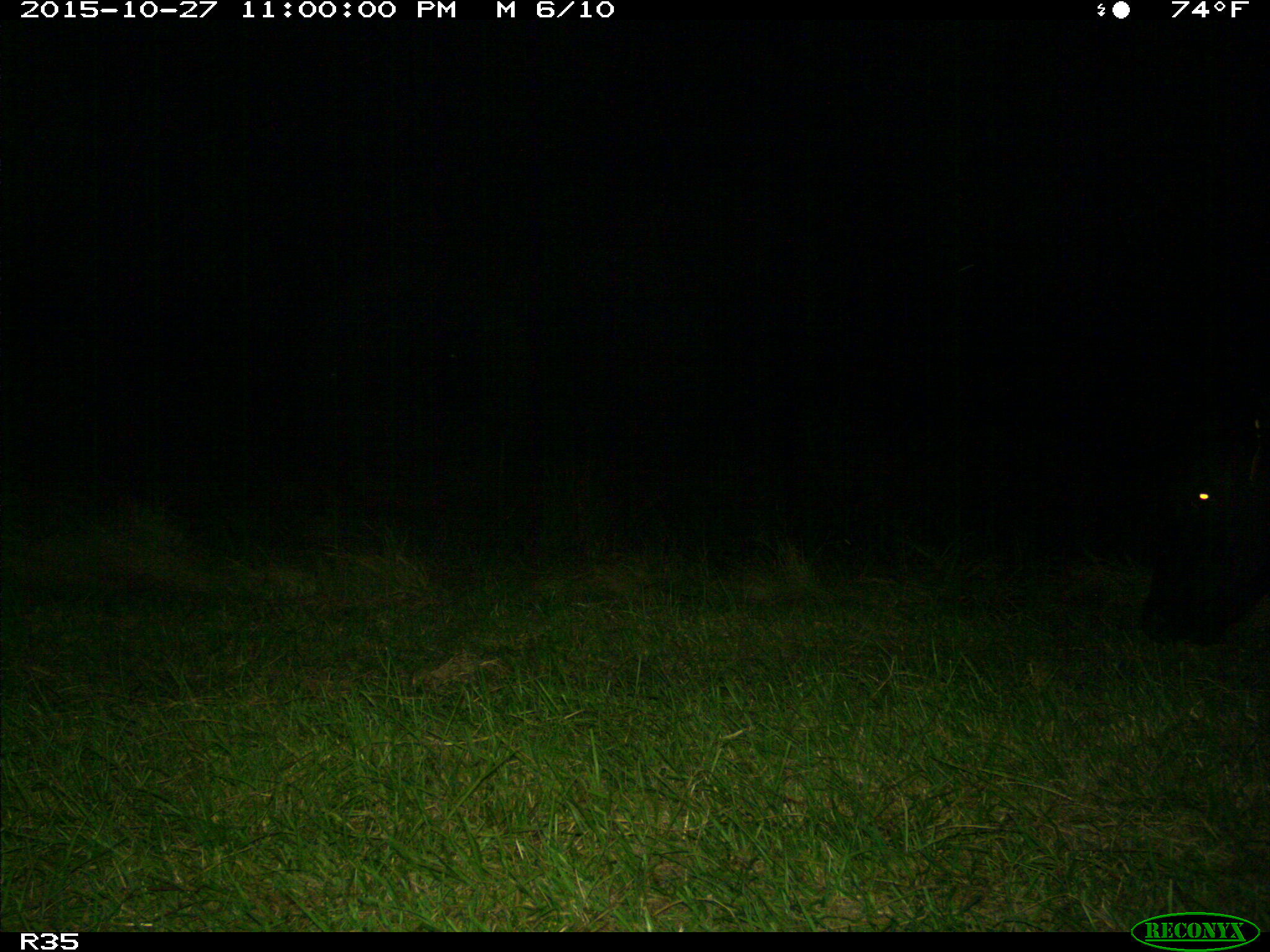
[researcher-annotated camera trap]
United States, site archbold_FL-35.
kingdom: Animalia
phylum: Chordata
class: Mammalia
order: Artiodactyla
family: Bovidae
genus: Bos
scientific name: Bos taurus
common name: domestic cow